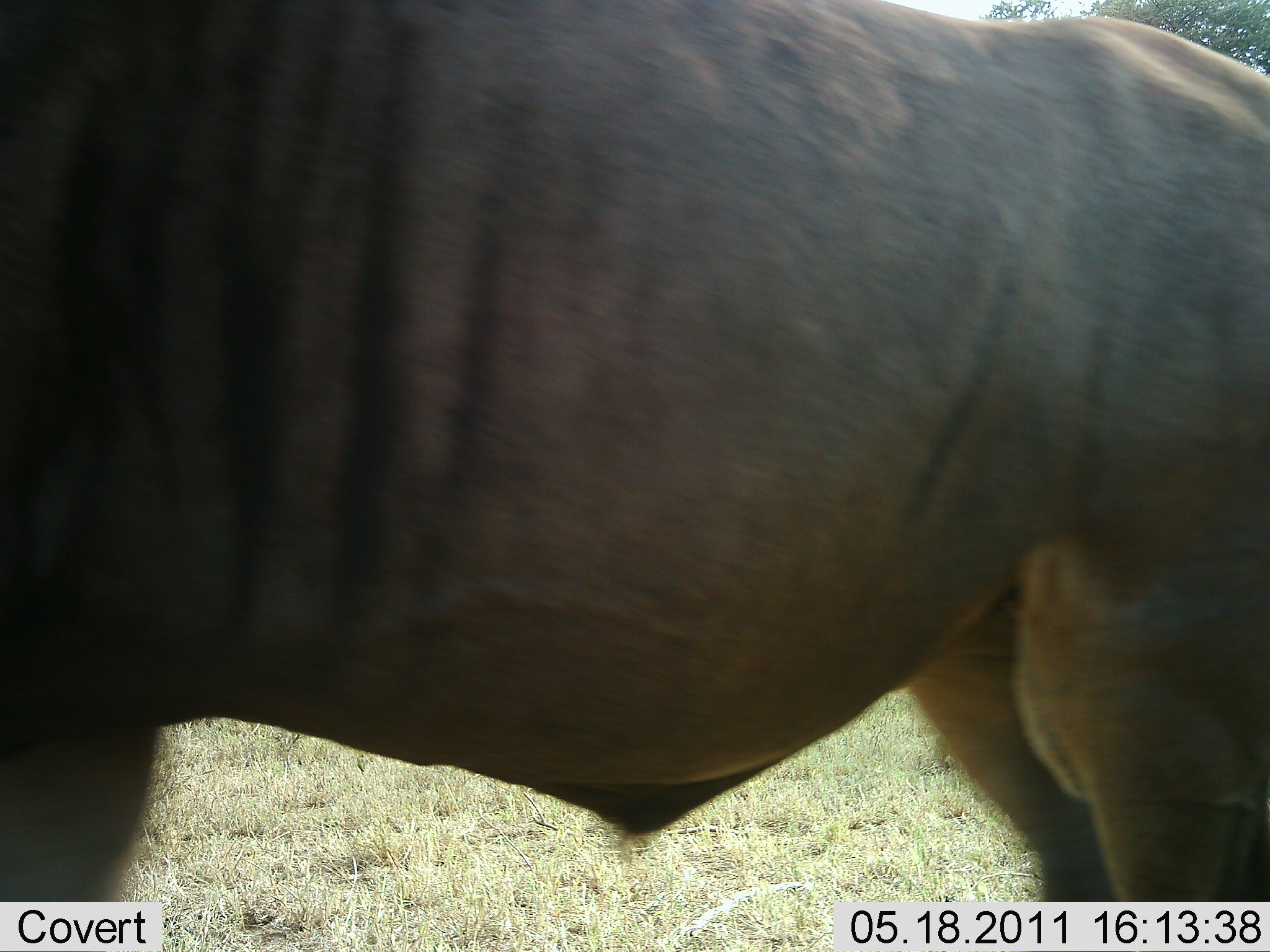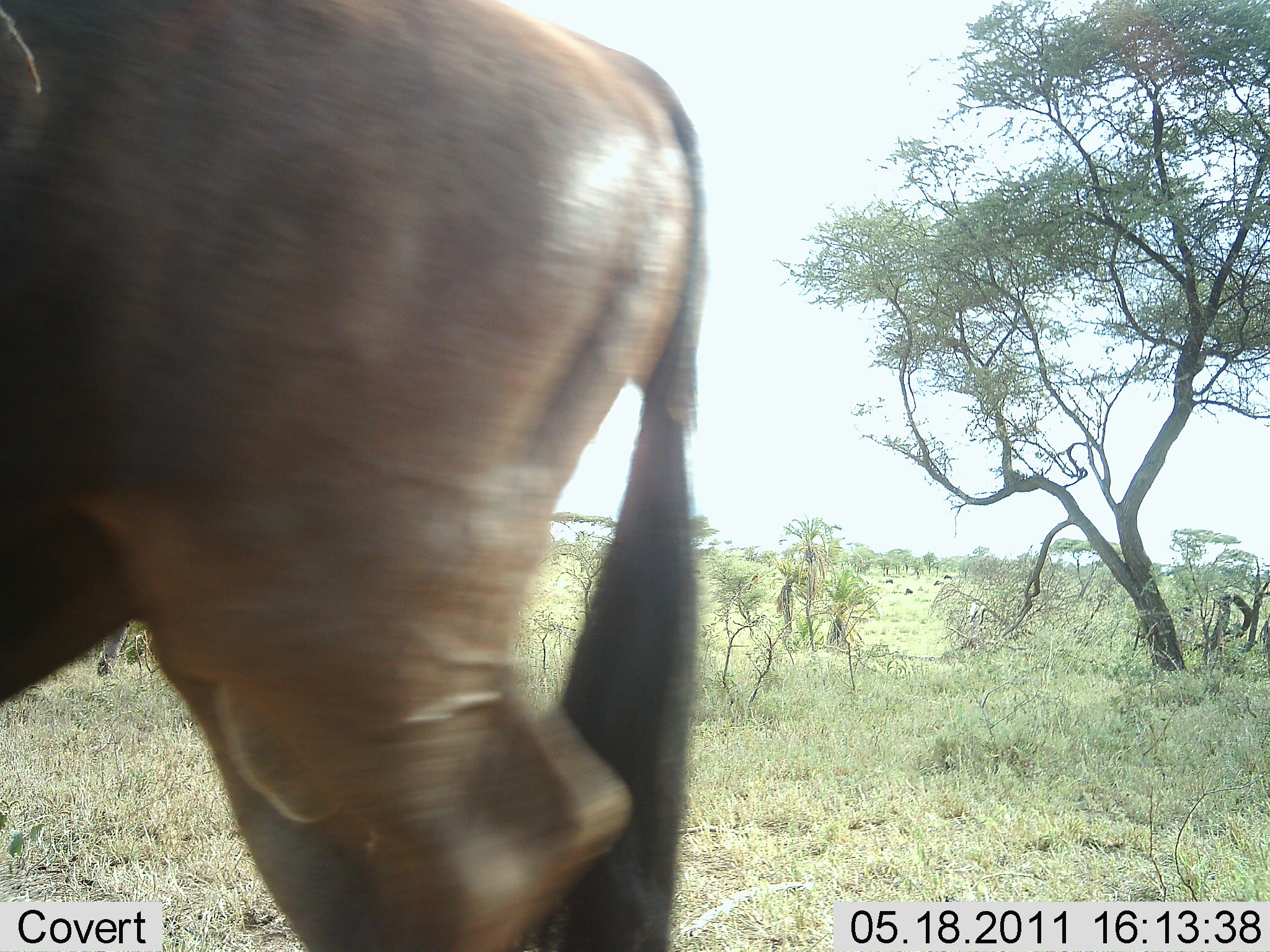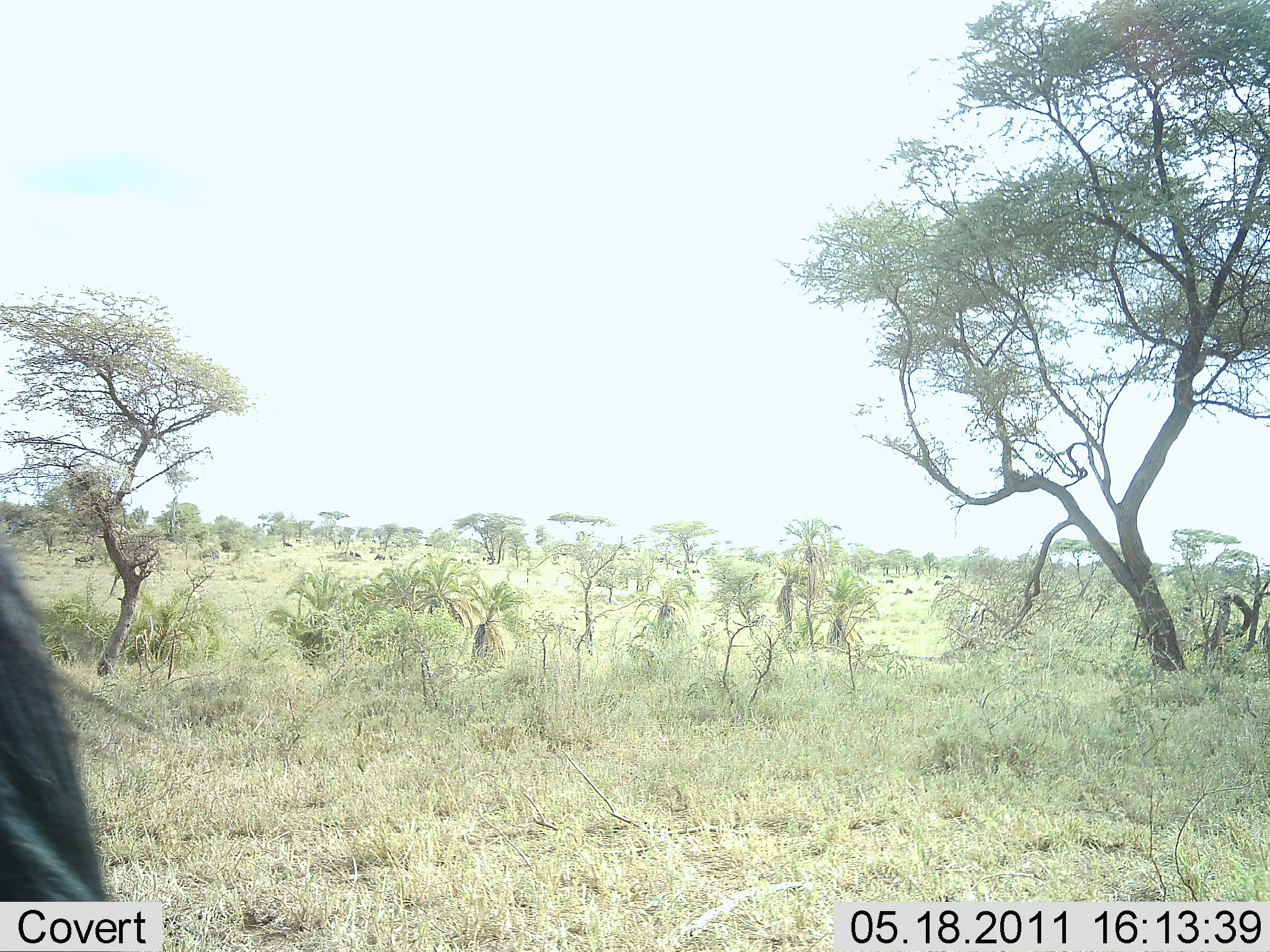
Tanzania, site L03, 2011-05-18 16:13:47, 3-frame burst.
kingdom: Animalia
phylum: Chordata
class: Mammalia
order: Artiodactyla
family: Bovidae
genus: Connochaetes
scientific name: Connochaetes taurinus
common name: blue wildebeest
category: wildebeest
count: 1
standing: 20%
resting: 0%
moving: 80%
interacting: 0%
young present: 0%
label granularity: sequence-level